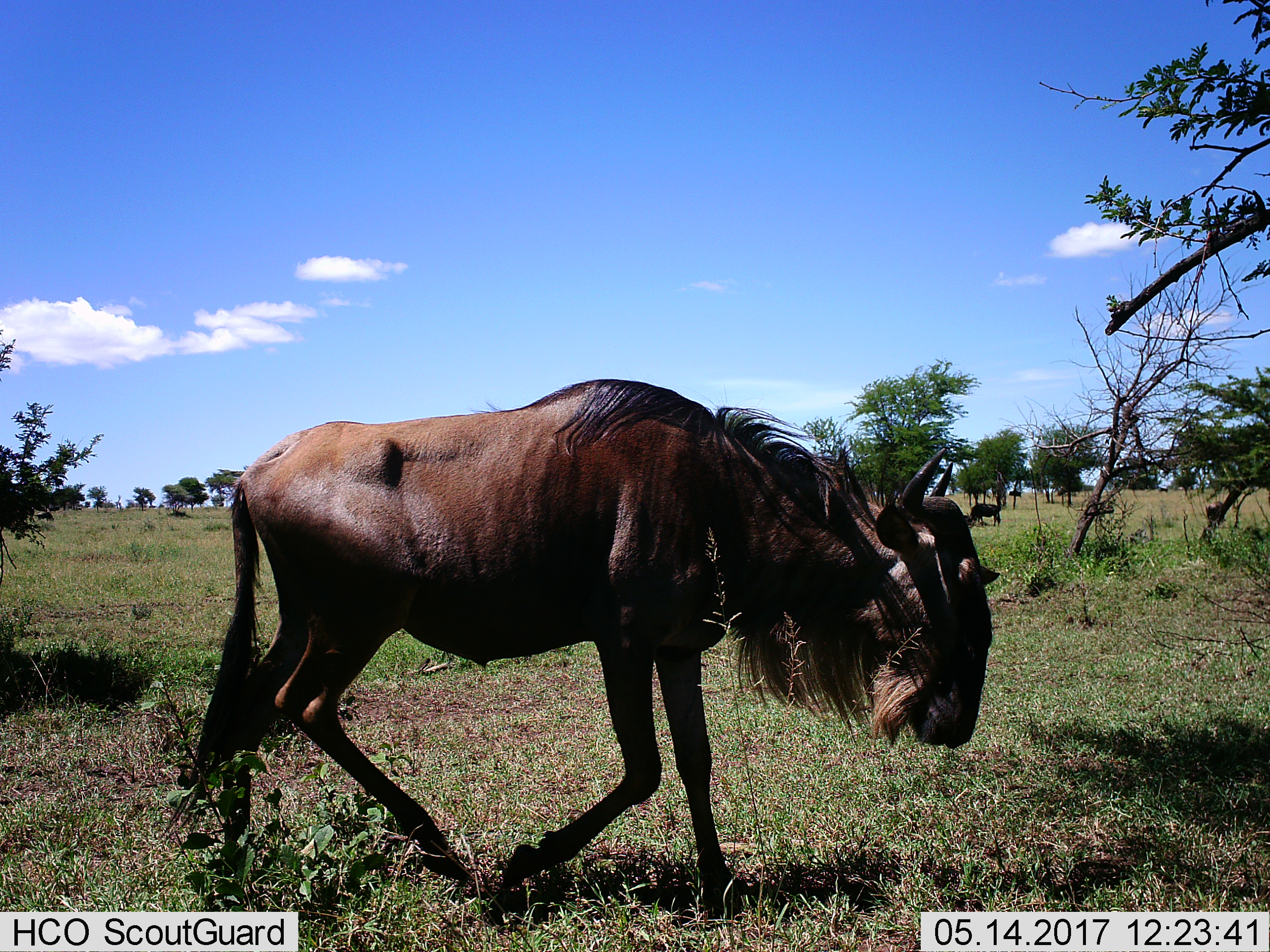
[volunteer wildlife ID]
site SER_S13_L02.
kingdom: Animalia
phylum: Chordata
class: Mammalia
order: Artiodactyla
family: Bovidae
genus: Connochaetes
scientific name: Connochaetes taurinus taurinus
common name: blue wildebeest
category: wildebeestblue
Wildebeestblue (blue wildebeest) (Connochaetes taurinus taurinus), count 2. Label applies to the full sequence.